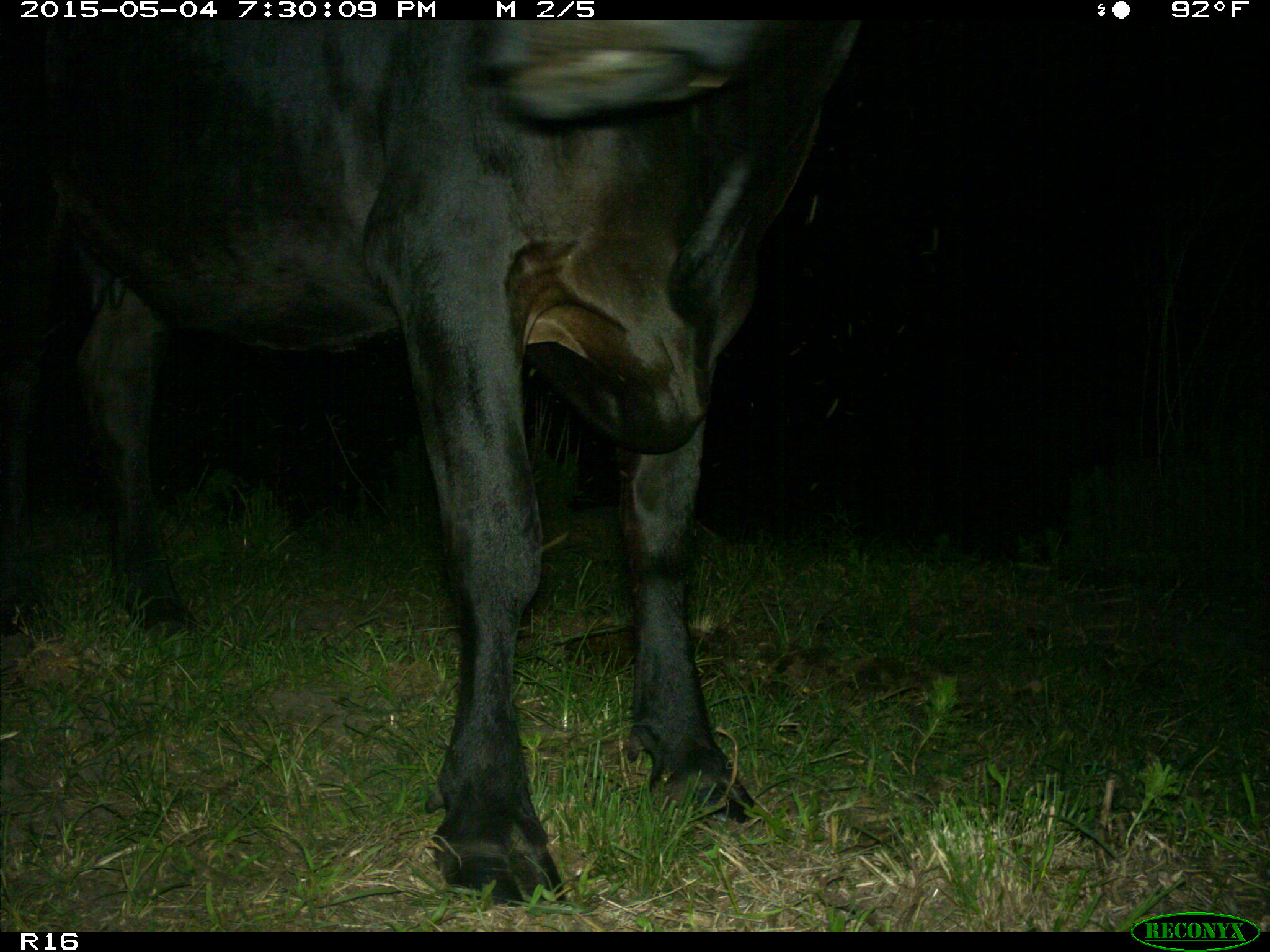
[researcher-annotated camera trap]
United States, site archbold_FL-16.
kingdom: Animalia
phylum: Chordata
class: Mammalia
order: Artiodactyla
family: Bovidae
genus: Bos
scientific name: Bos taurus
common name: domestic cow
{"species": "Bos taurus (domestic cow)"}